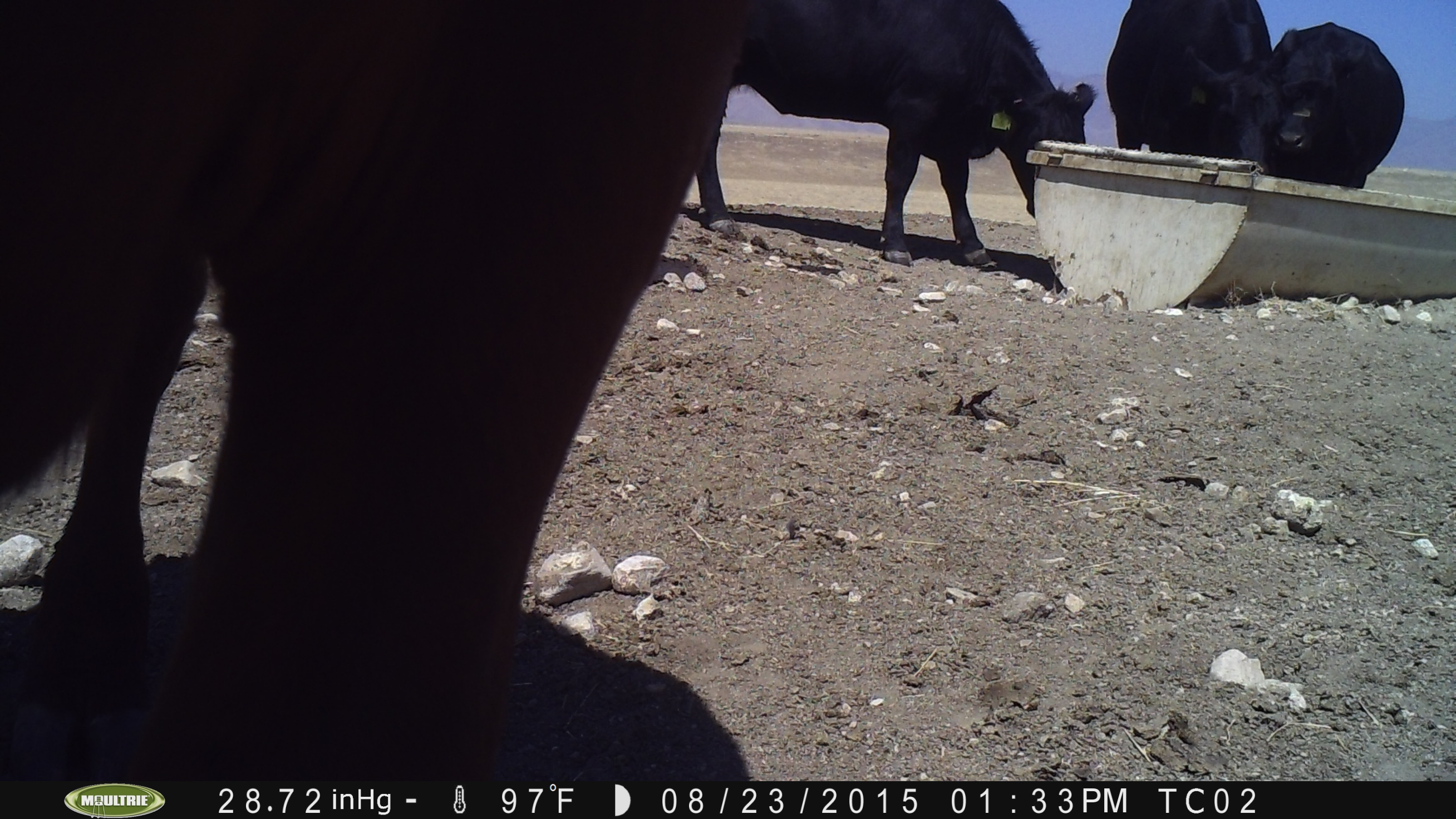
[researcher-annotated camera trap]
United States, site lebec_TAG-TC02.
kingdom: Animalia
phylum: Chordata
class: Mammalia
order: Artiodactyla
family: Bovidae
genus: Bos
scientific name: Bos taurus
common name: domestic cow